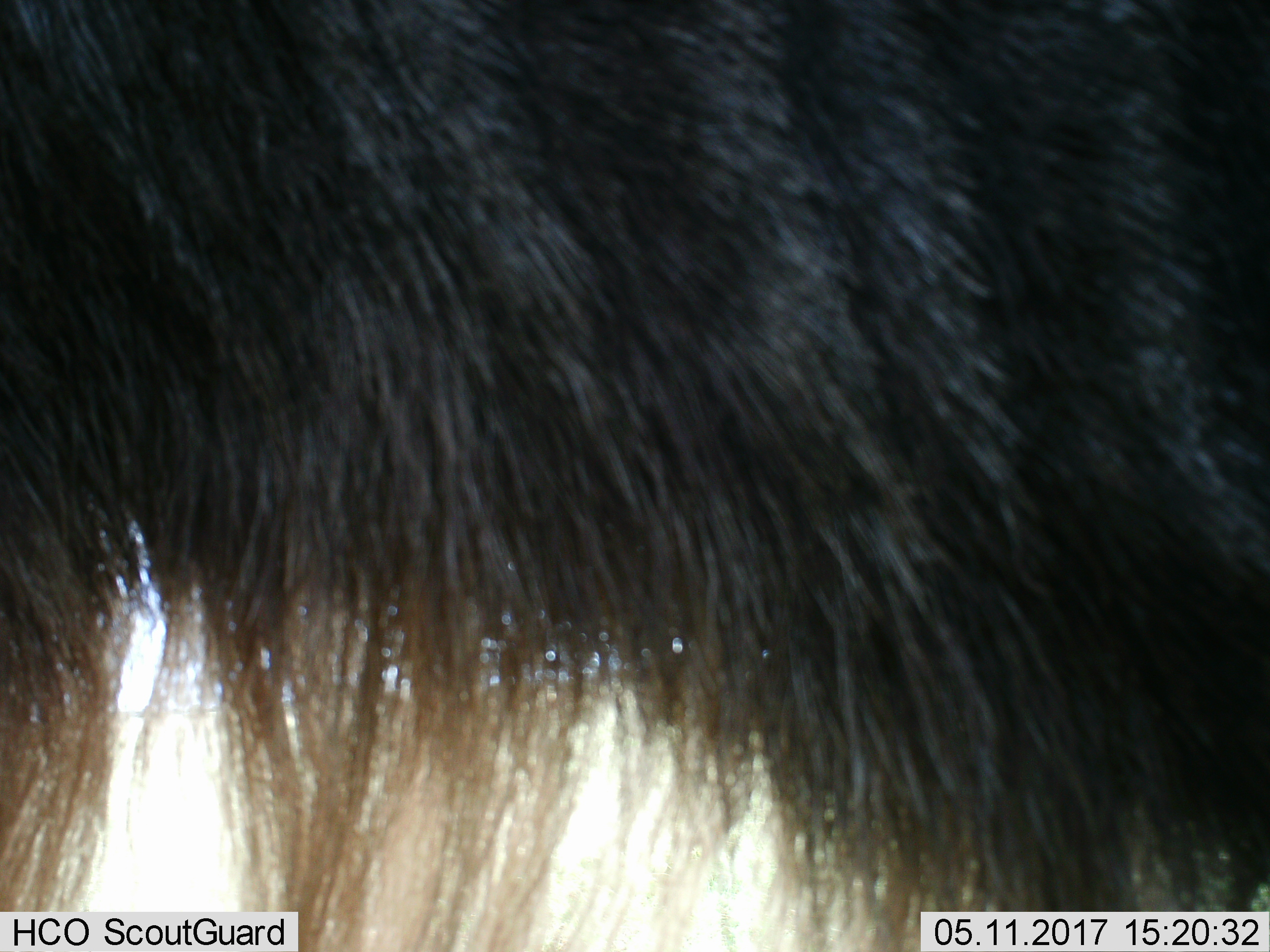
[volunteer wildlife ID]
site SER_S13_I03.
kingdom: Animalia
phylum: Chordata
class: Mammalia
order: Artiodactyla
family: Bovidae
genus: Connochaetes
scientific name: Connochaetes taurinus taurinus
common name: blue wildebeest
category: wildebeestblue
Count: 1.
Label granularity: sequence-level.